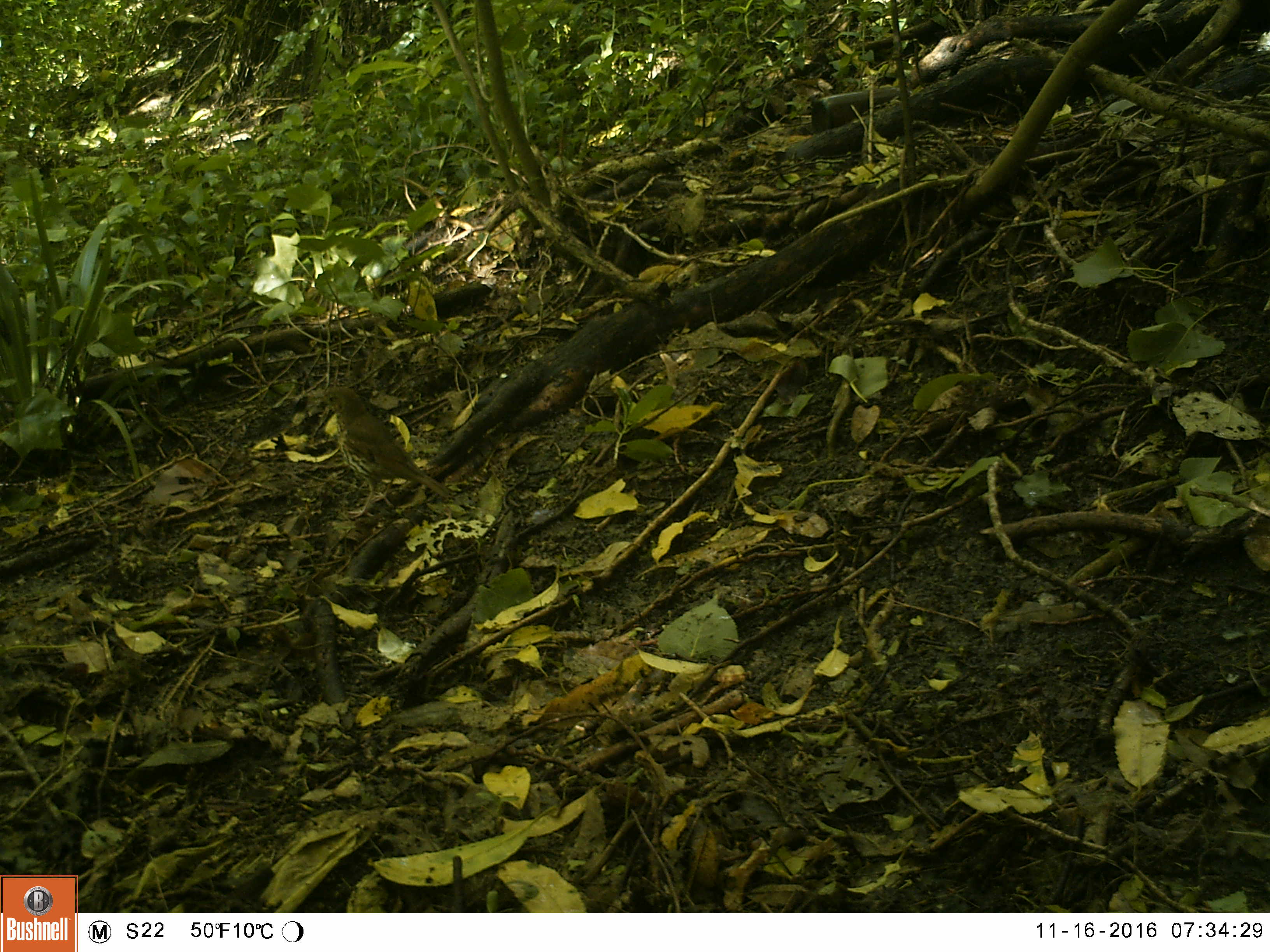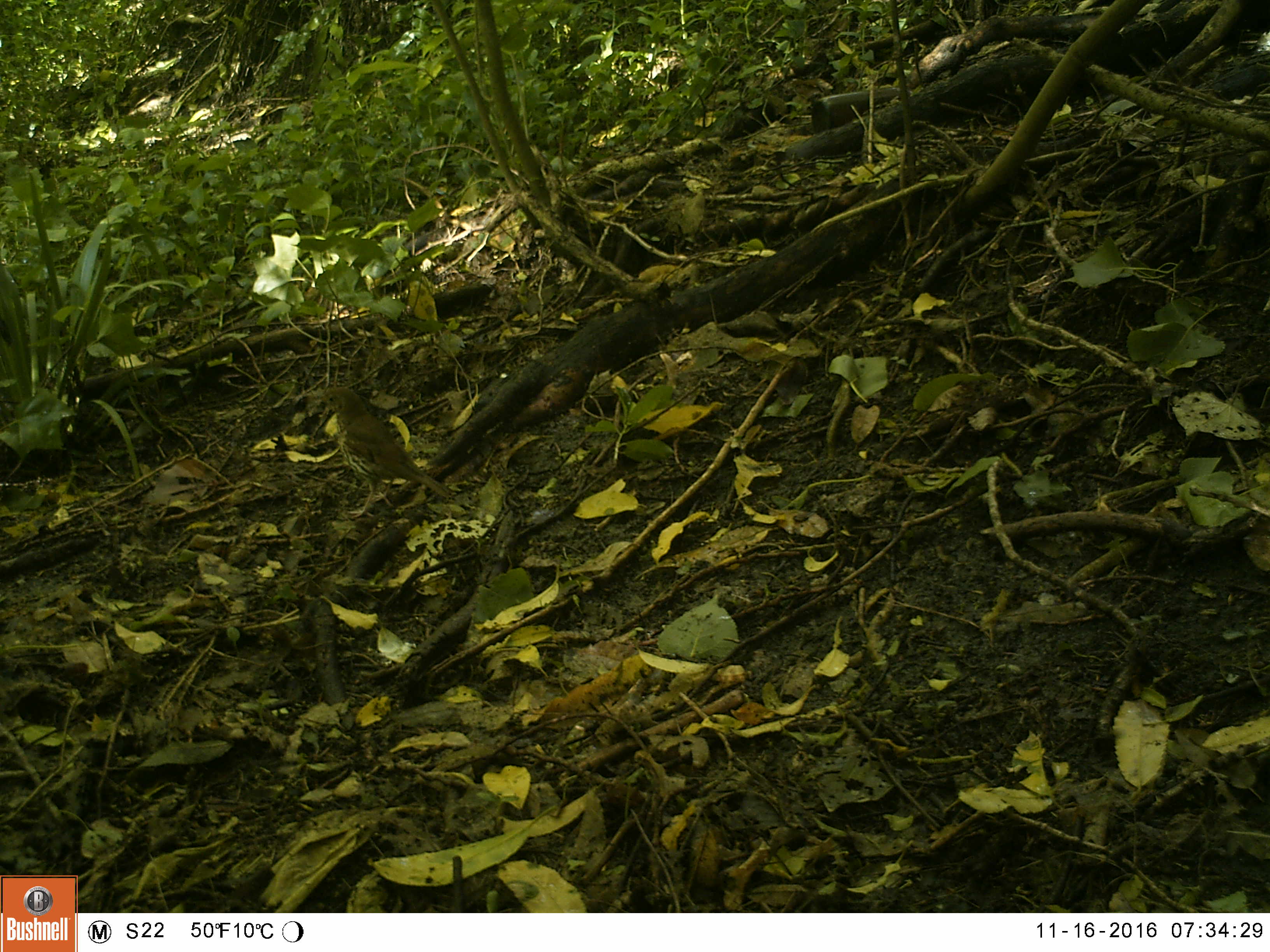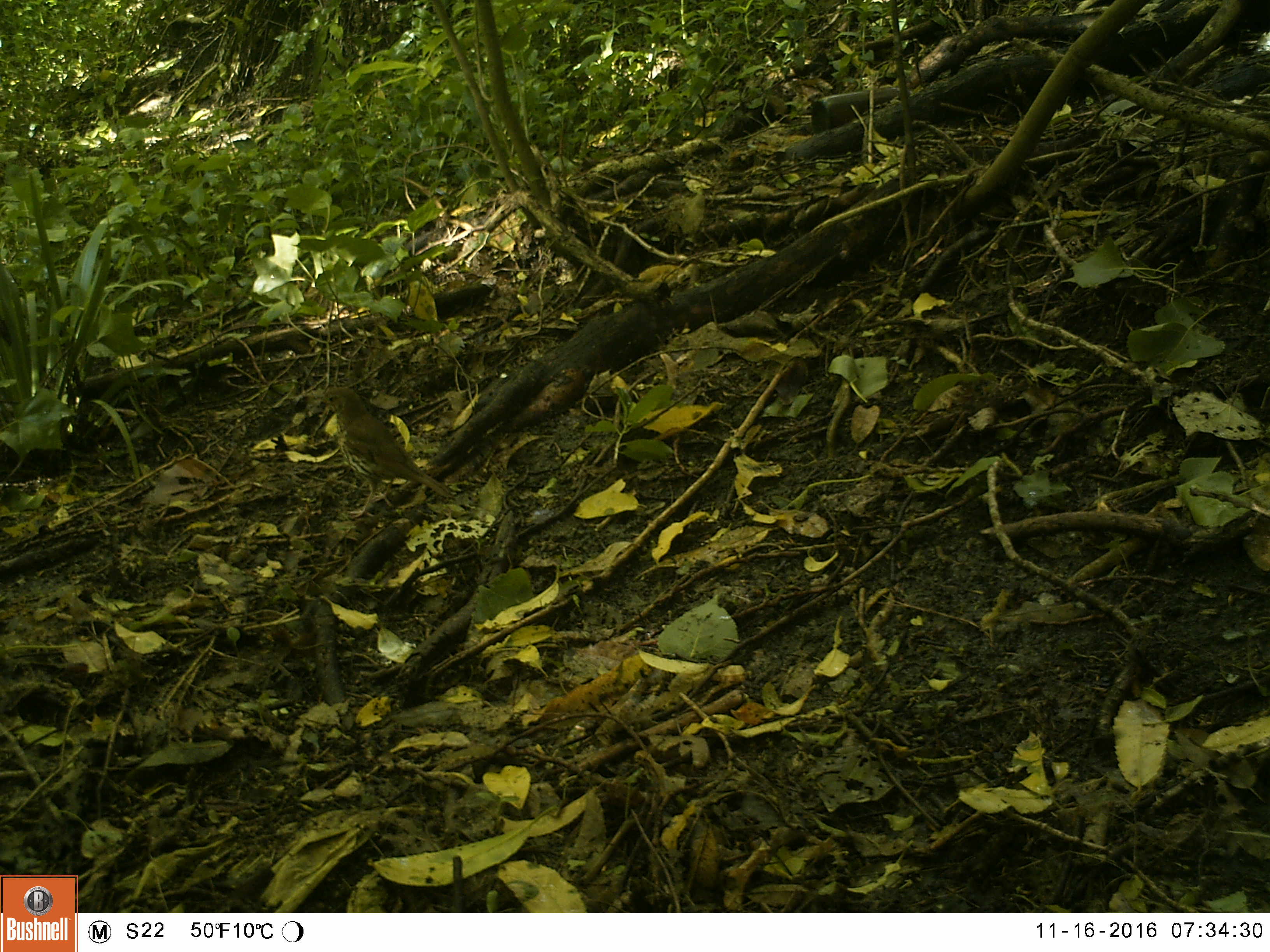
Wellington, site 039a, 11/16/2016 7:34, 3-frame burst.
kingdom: Animalia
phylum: Chordata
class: Aves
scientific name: Aves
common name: bird